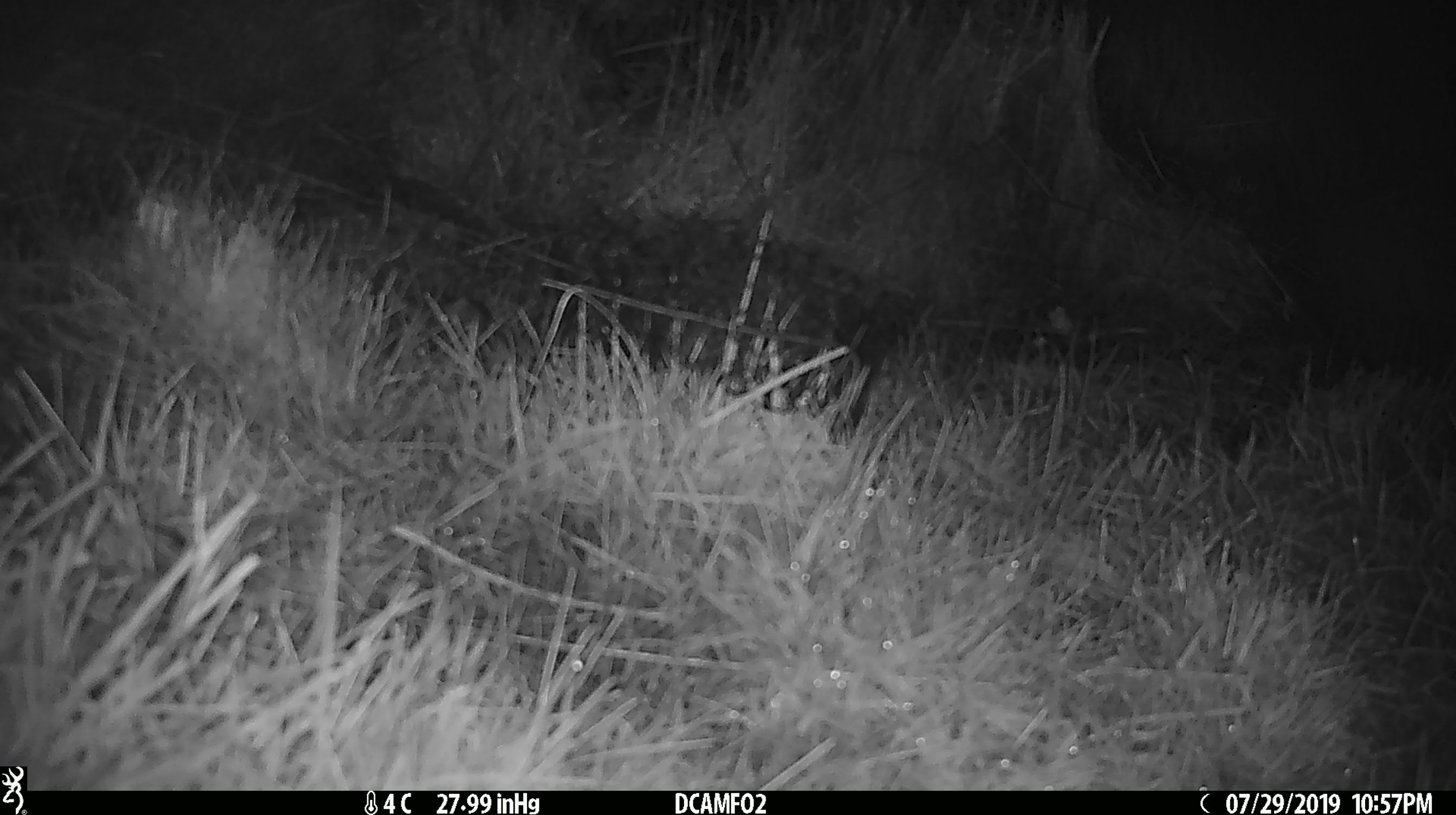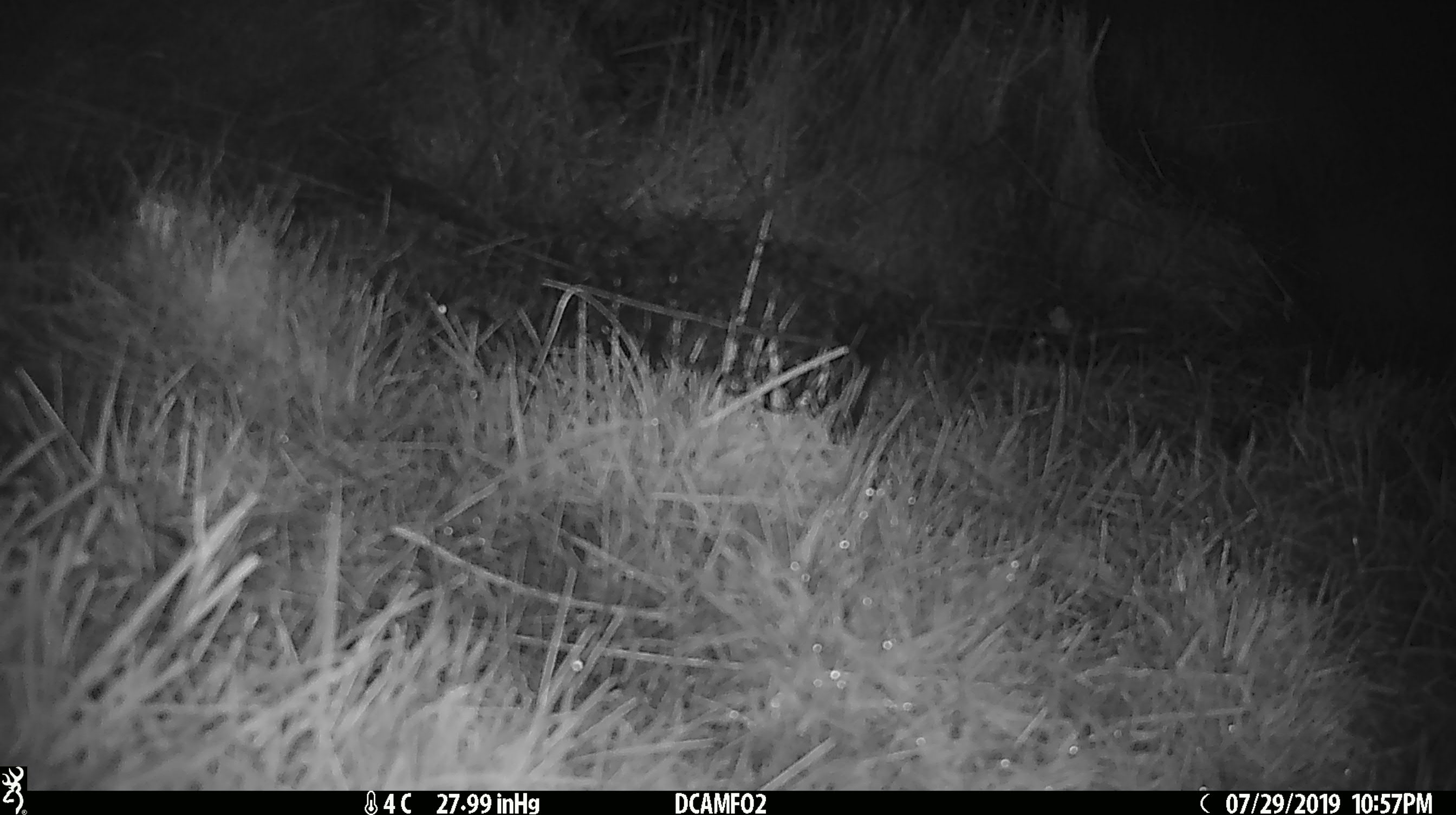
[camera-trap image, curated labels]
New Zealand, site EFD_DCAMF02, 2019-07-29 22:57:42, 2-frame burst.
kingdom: Animalia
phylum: Chordata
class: Mammalia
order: Rodentia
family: Muridae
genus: Mus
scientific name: Mus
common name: mouse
Mouse (Mus).